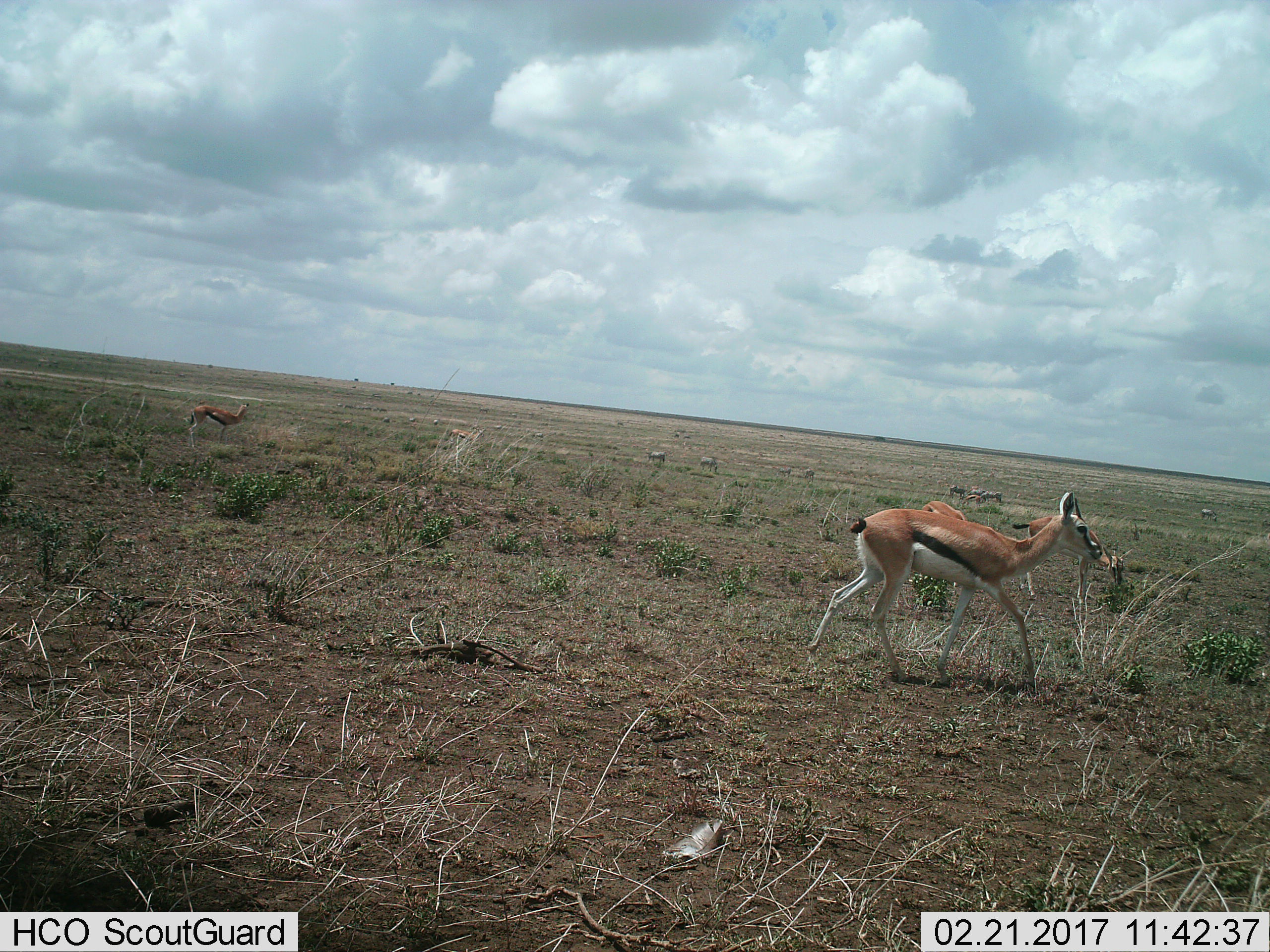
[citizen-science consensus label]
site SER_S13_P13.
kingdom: Animalia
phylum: Chordata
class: Mammalia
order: Artiodactyla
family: Bovidae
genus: Eudorcas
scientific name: Eudorcas thomsonii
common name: thomson's gazelle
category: gazellethomsons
Gazellethomsons (thomson's gazelle) (Eudorcas thomsonii), count 4. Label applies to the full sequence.